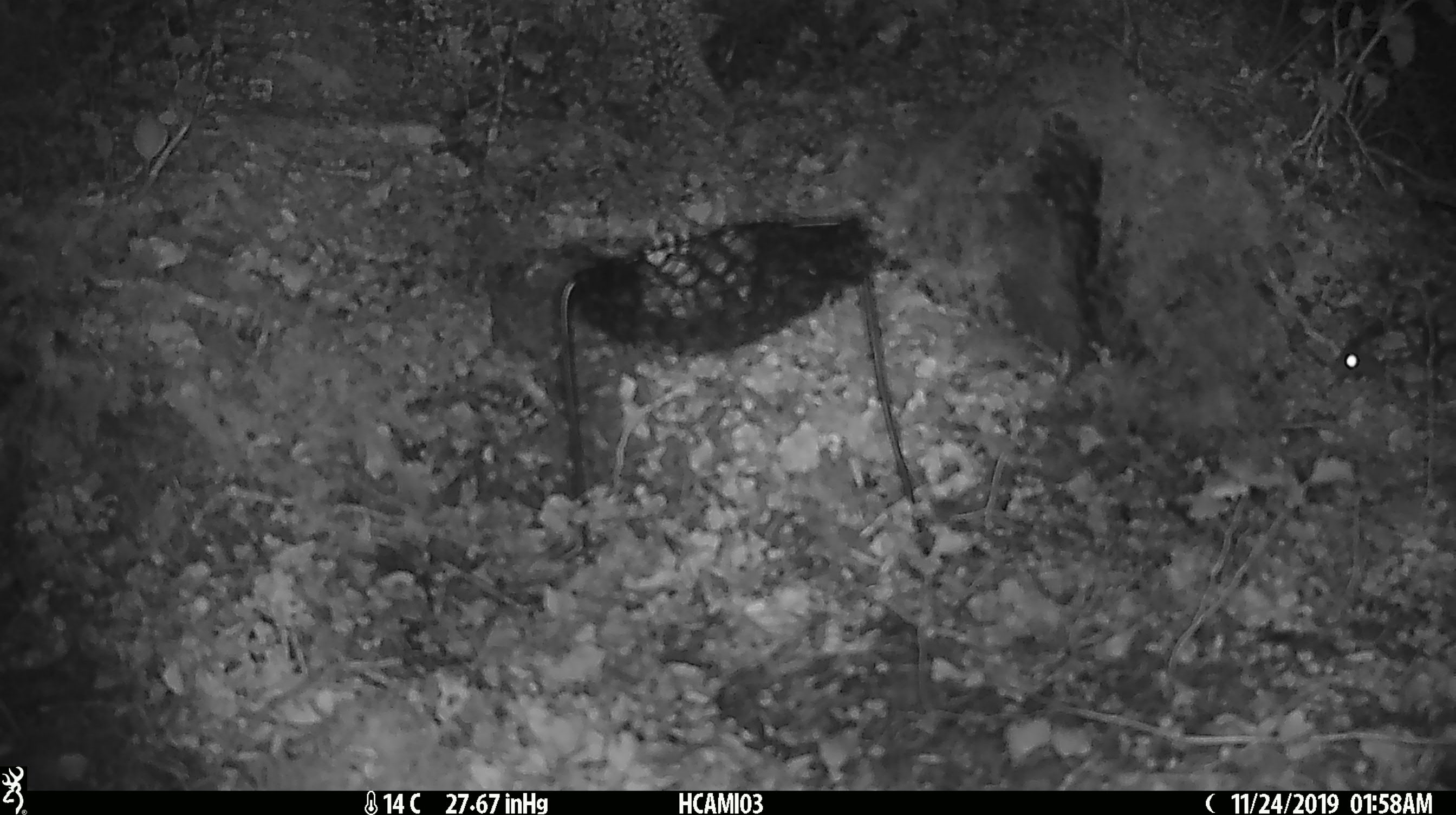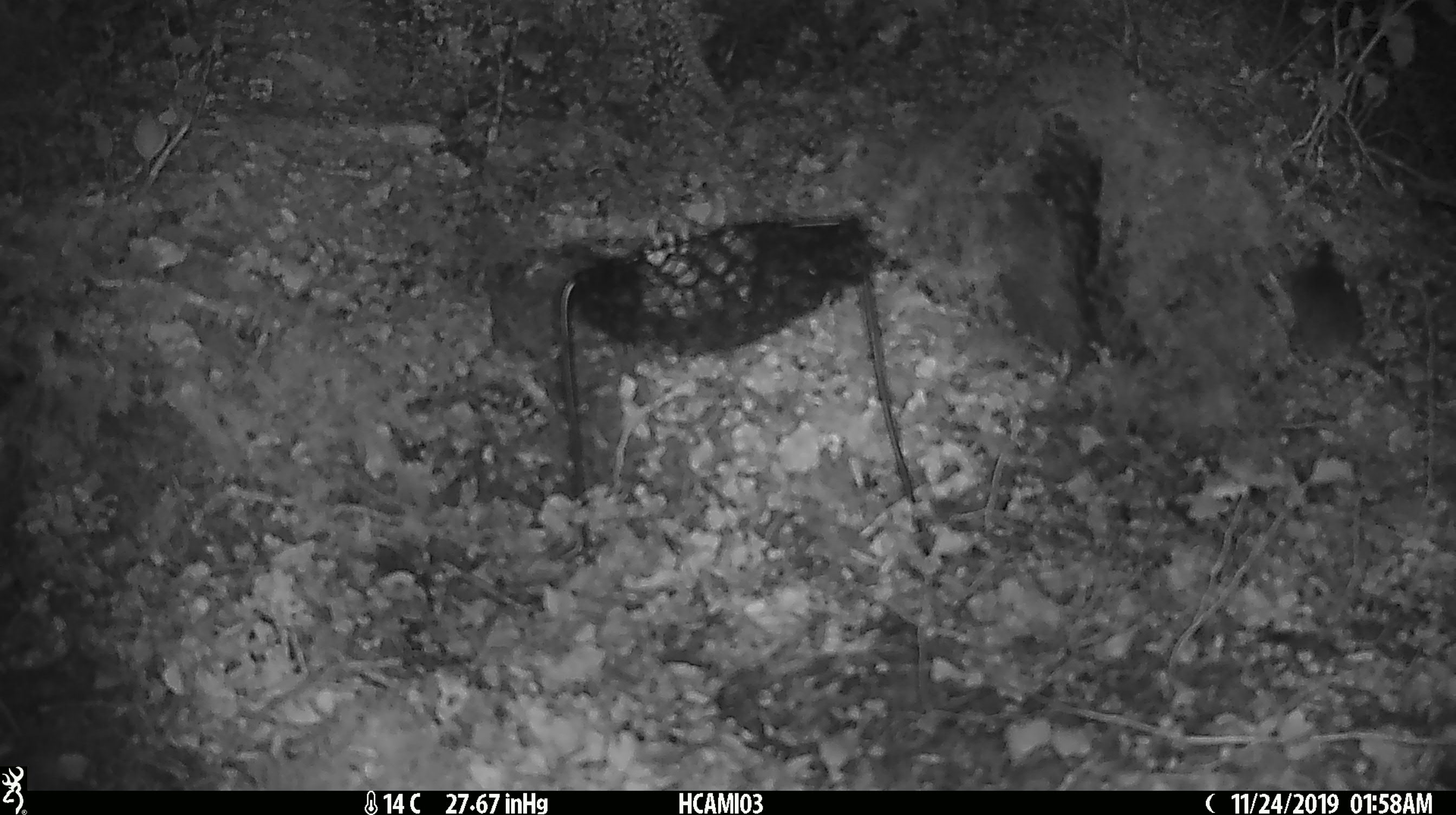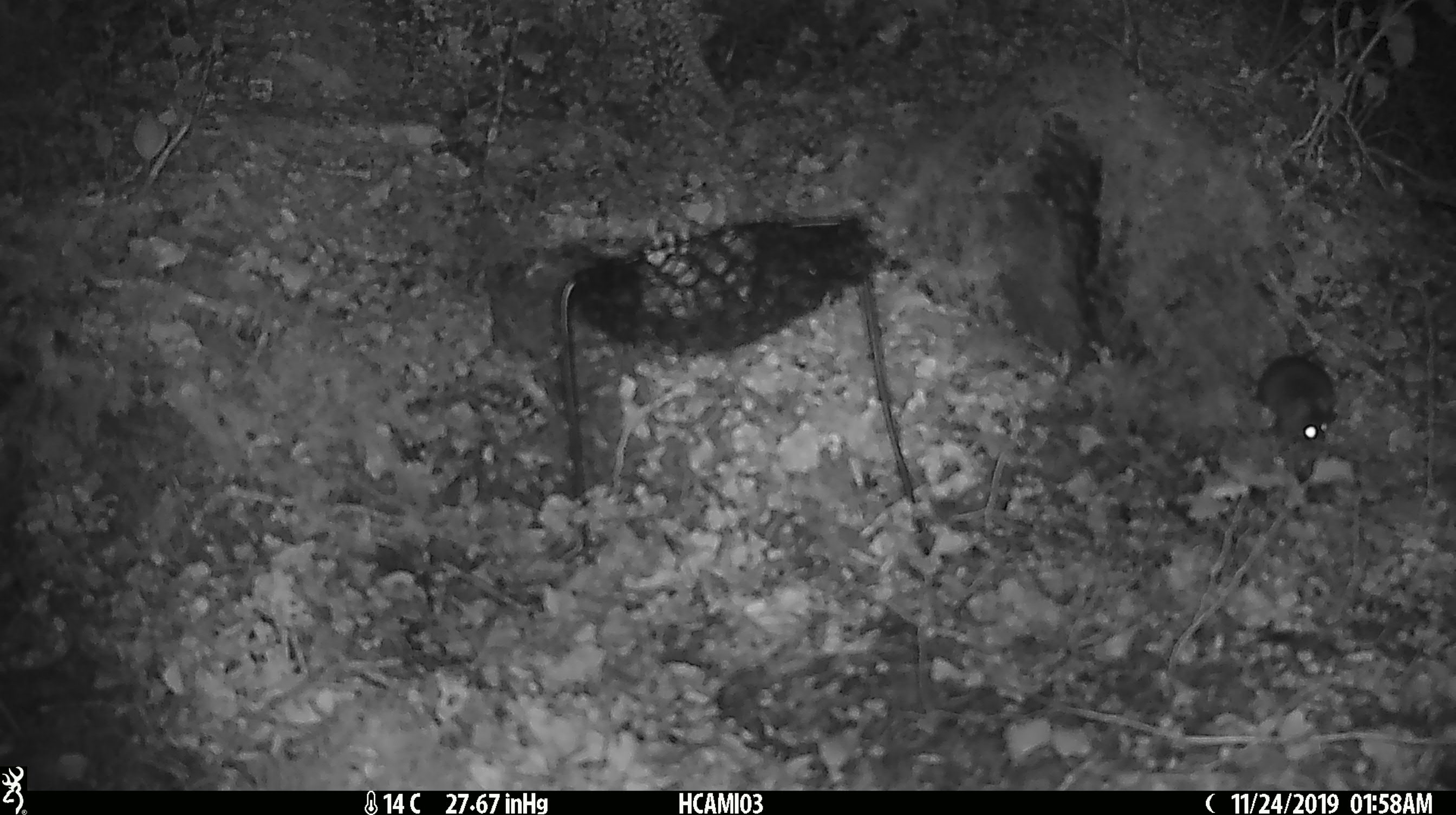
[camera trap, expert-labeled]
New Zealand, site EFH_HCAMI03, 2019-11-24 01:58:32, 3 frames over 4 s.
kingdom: Animalia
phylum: Chordata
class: Mammalia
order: Rodentia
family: Muridae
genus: Mus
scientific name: Mus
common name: mouse